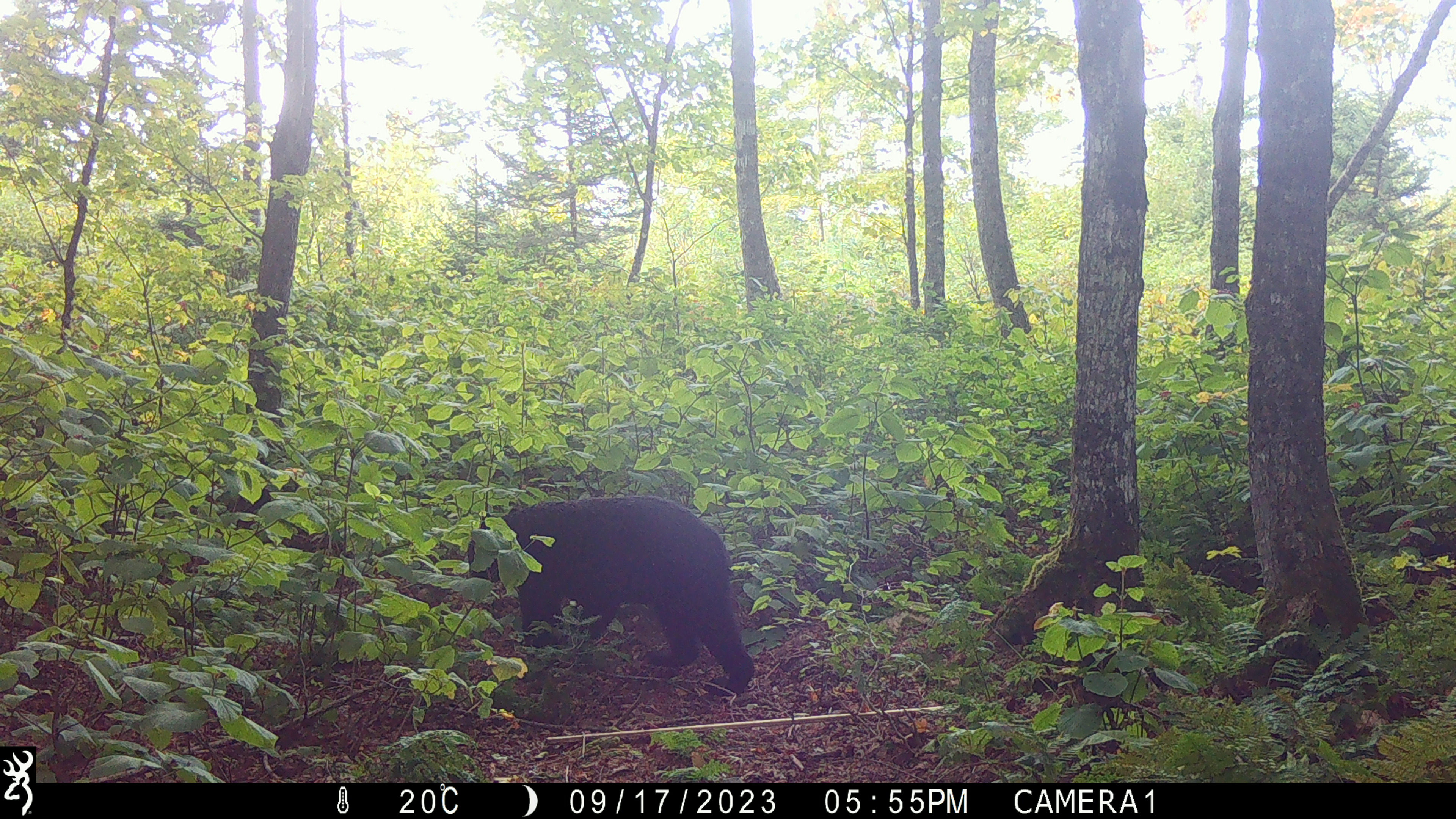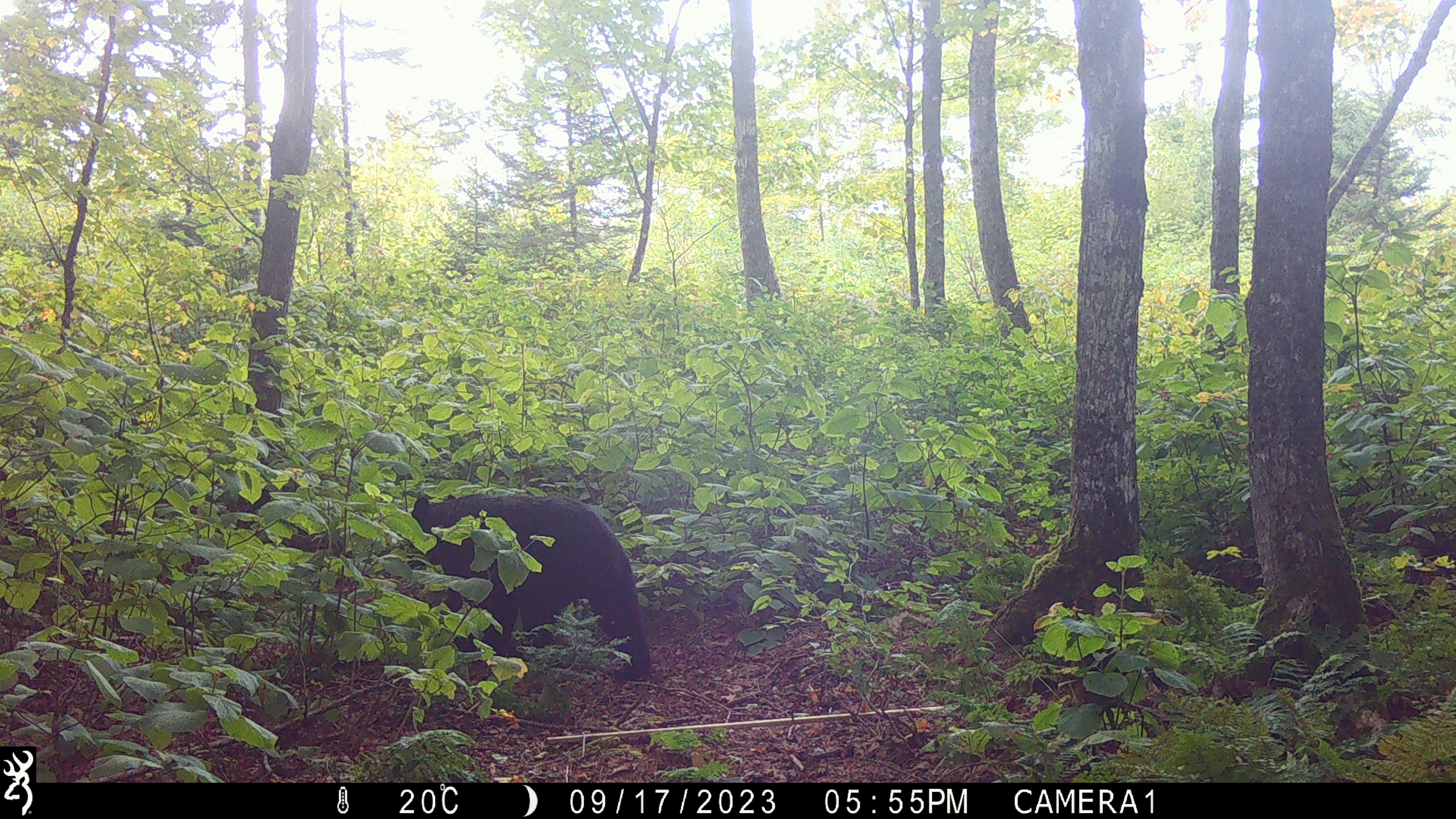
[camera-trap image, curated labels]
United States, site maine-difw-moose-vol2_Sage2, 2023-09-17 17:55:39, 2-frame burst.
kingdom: Animalia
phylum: Chordata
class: Mammalia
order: Carnivora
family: Ursidae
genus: Ursus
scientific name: Ursus americanus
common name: black bear